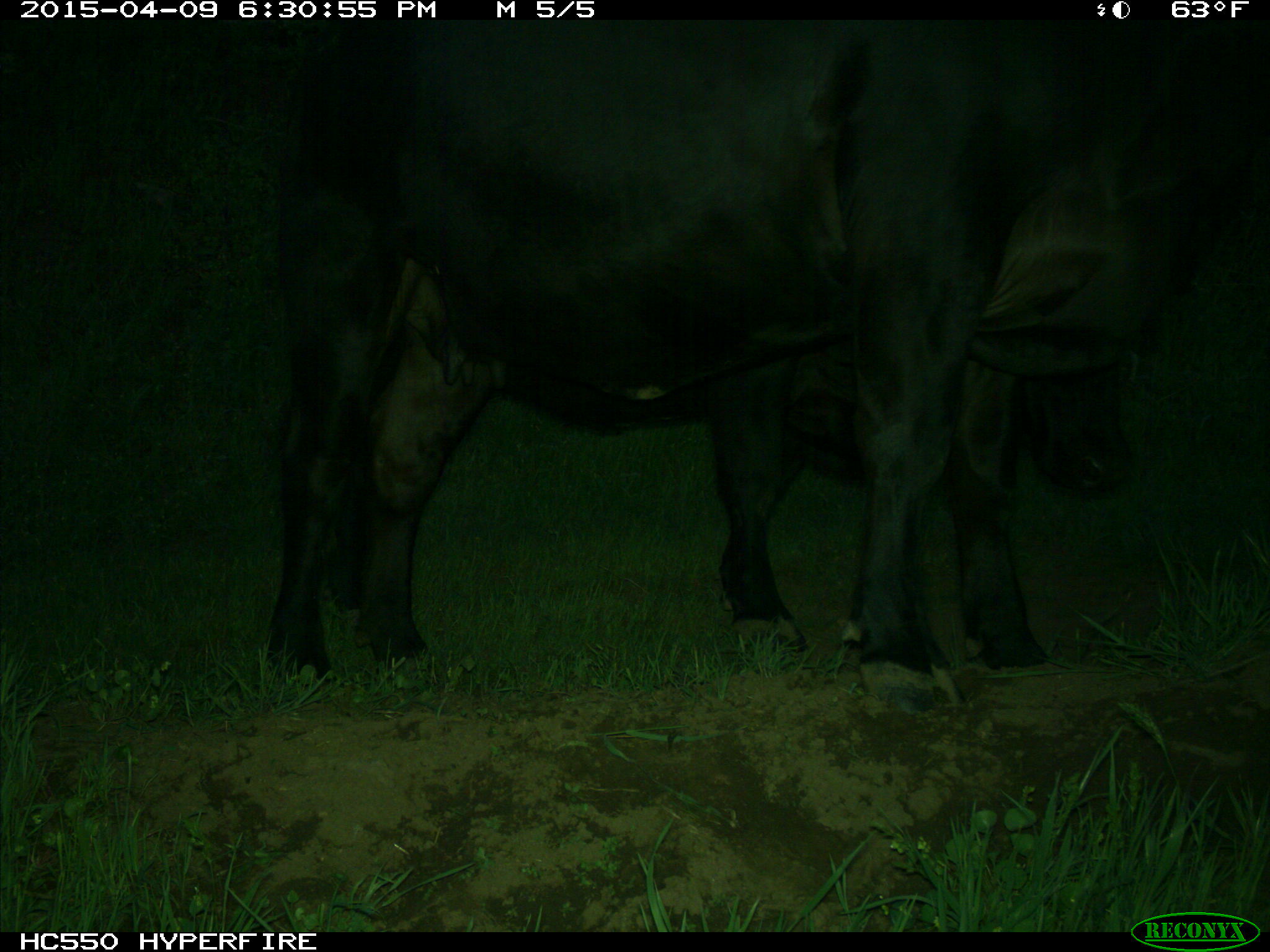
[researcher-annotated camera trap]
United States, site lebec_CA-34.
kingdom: Animalia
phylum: Chordata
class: Mammalia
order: Artiodactyla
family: Bovidae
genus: Bos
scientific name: Bos taurus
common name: domestic cow